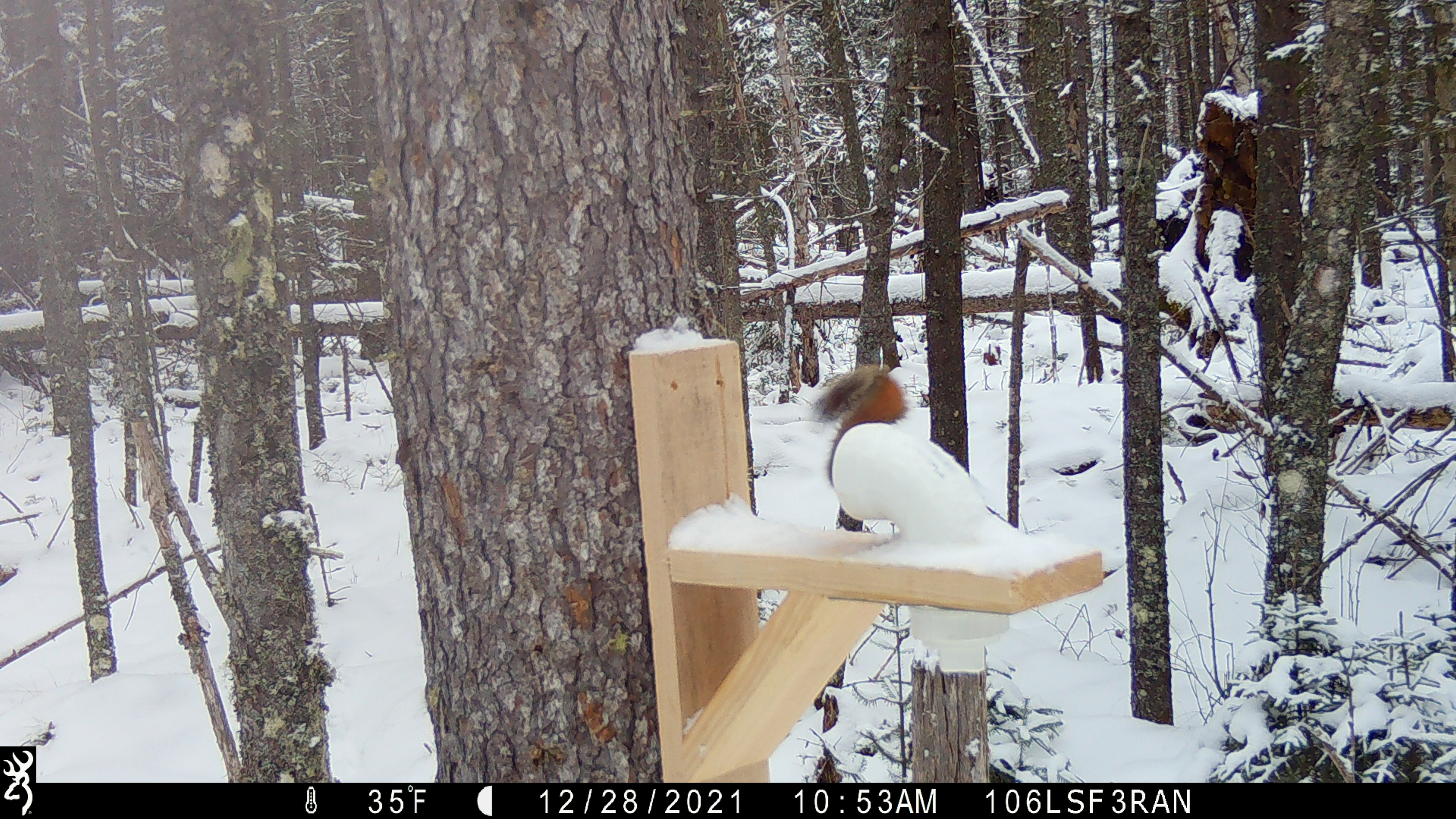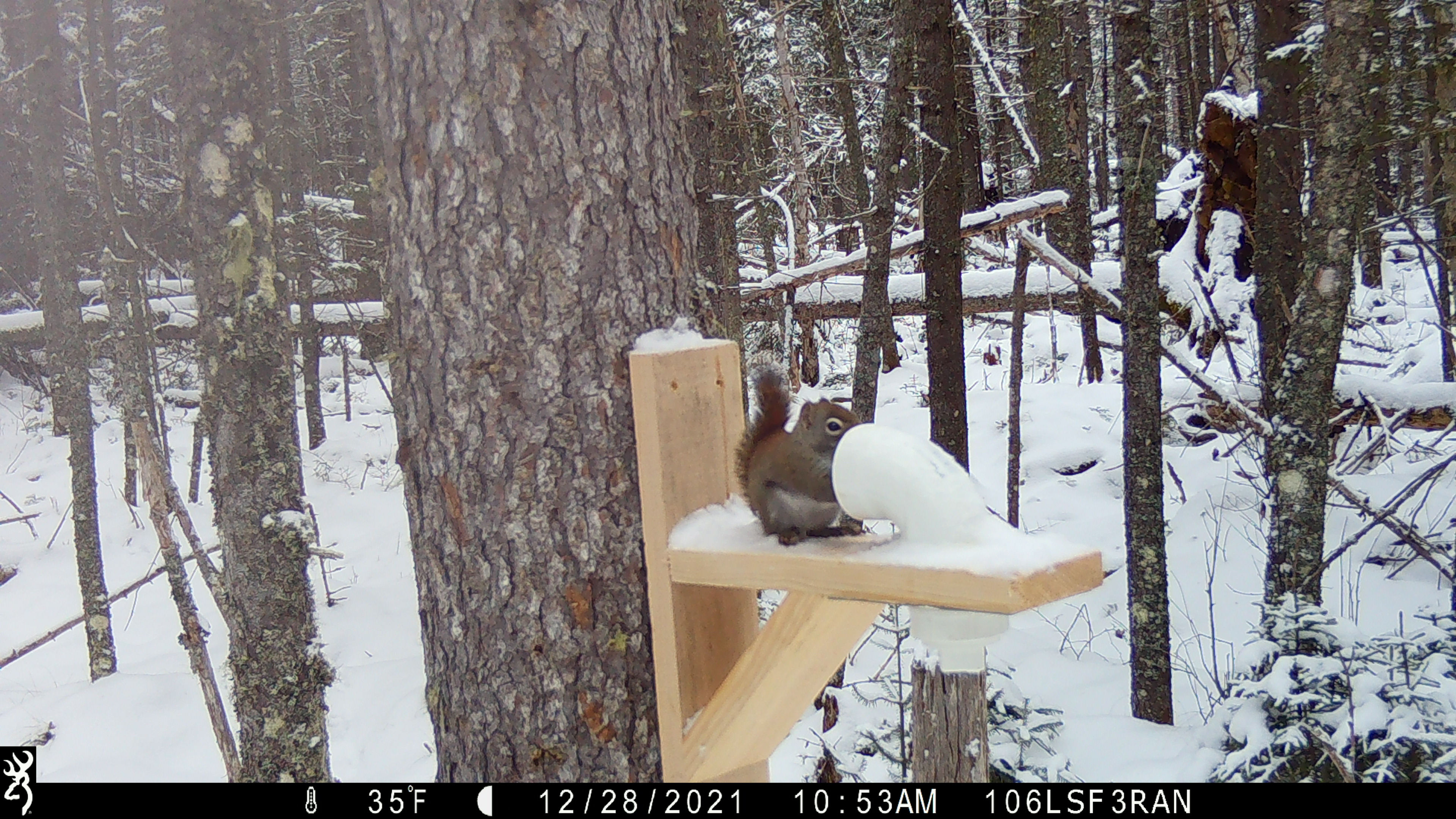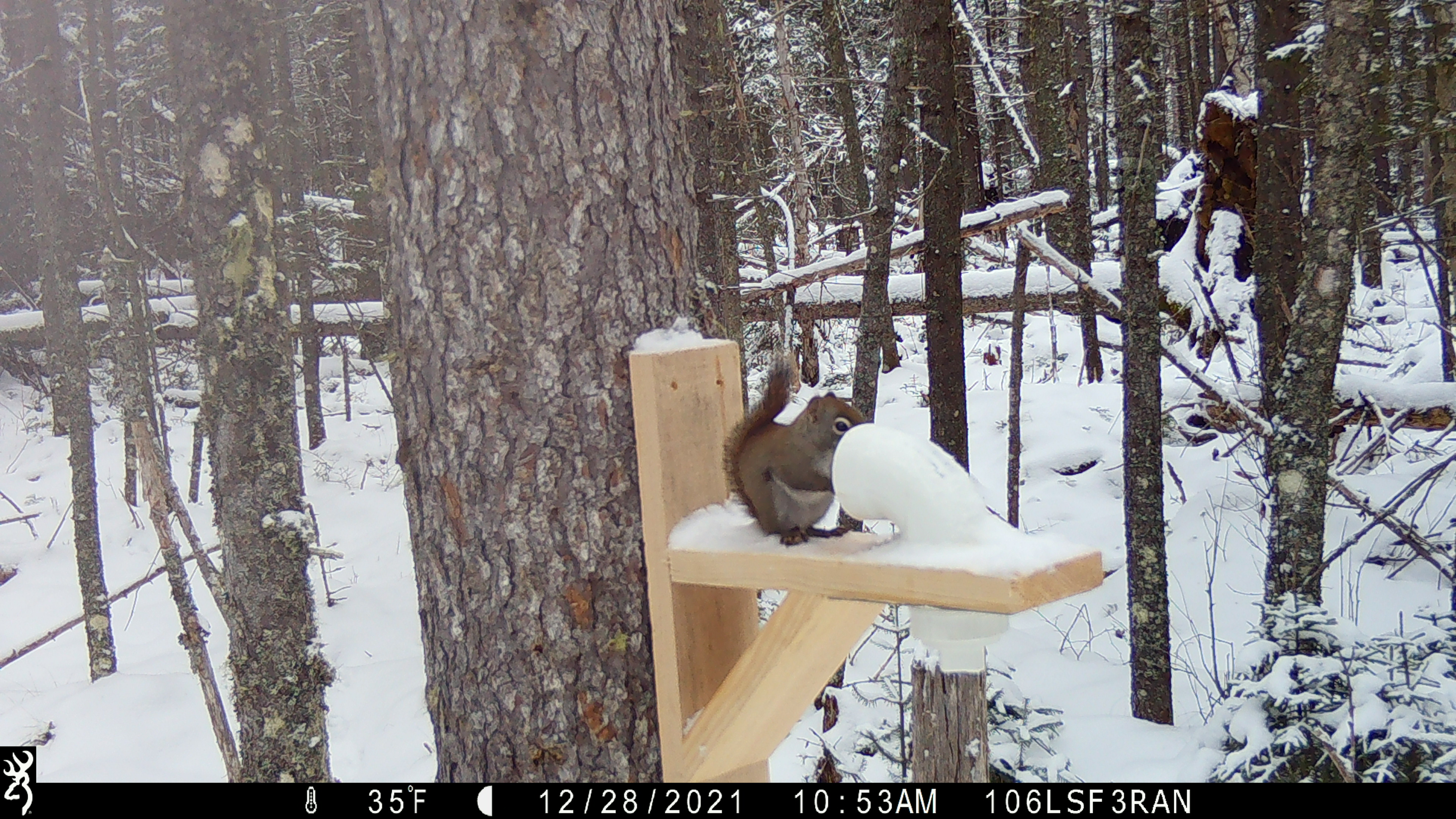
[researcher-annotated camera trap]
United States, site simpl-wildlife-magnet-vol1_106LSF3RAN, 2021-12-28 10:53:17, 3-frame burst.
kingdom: Animalia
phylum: Chordata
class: Mammalia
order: Rodentia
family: Sciuridae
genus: Tamiasciurus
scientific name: Tamiasciurus hudsonicus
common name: red squirrel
Red squirrel (Tamiasciurus hudsonicus).